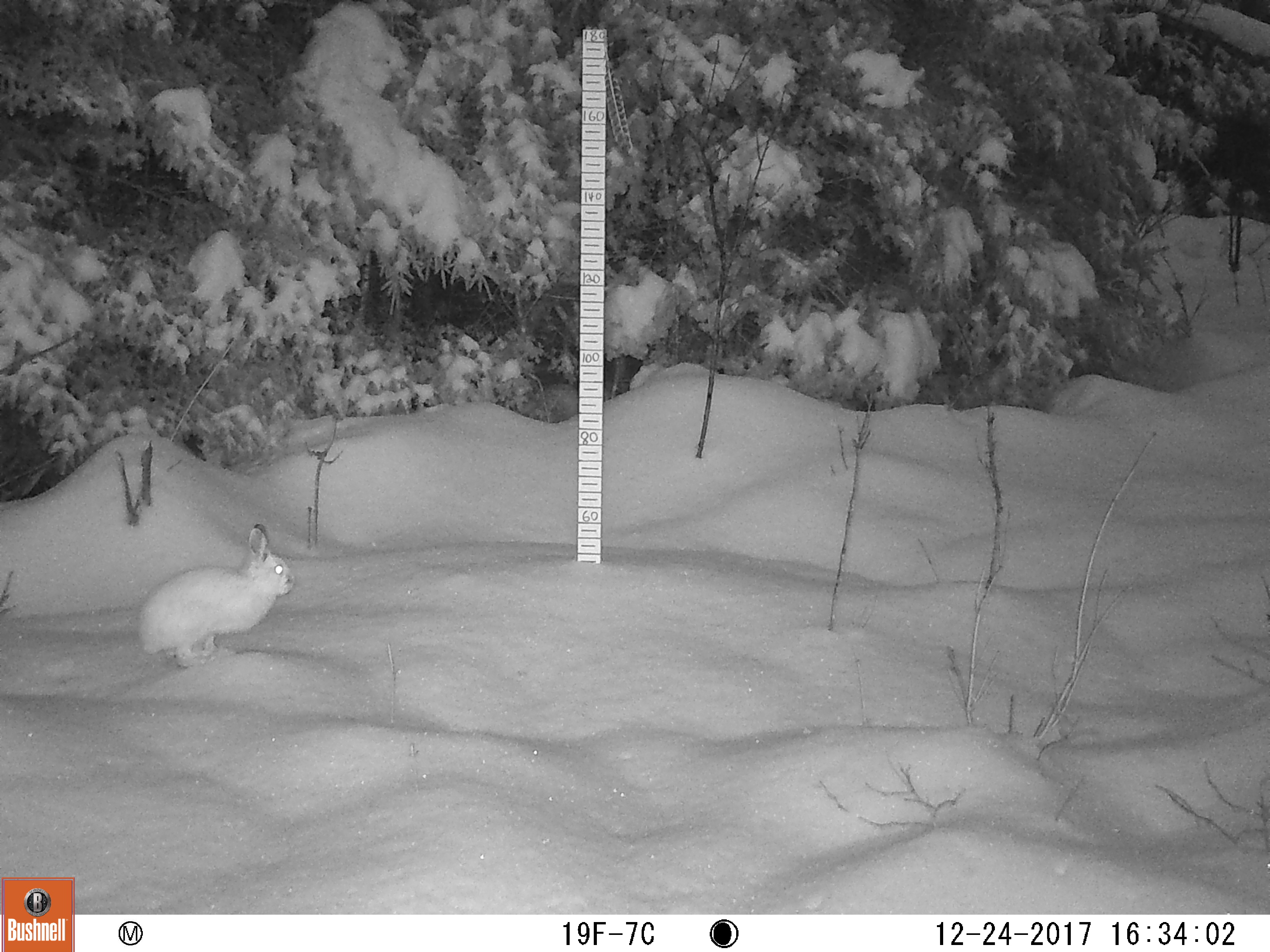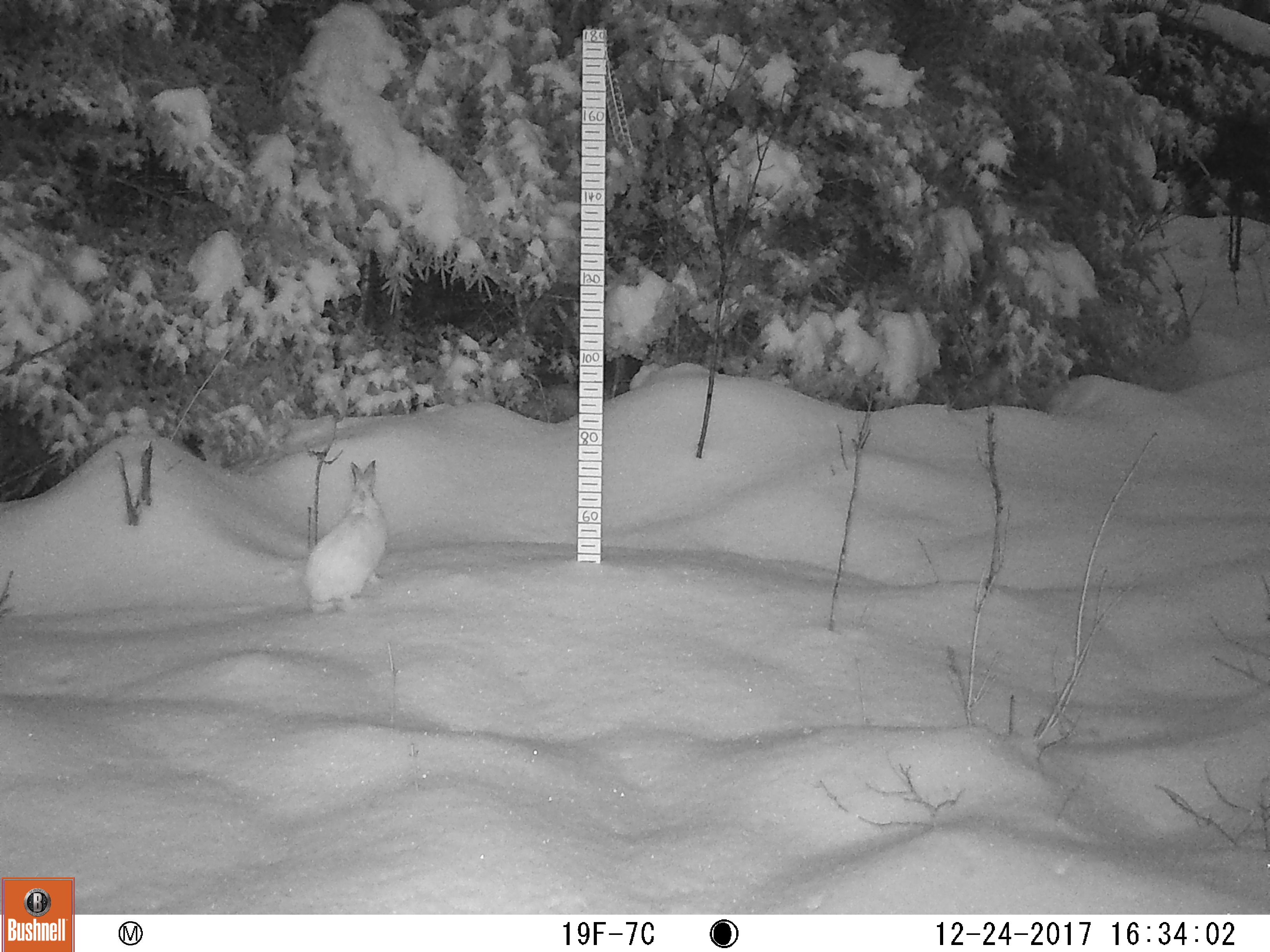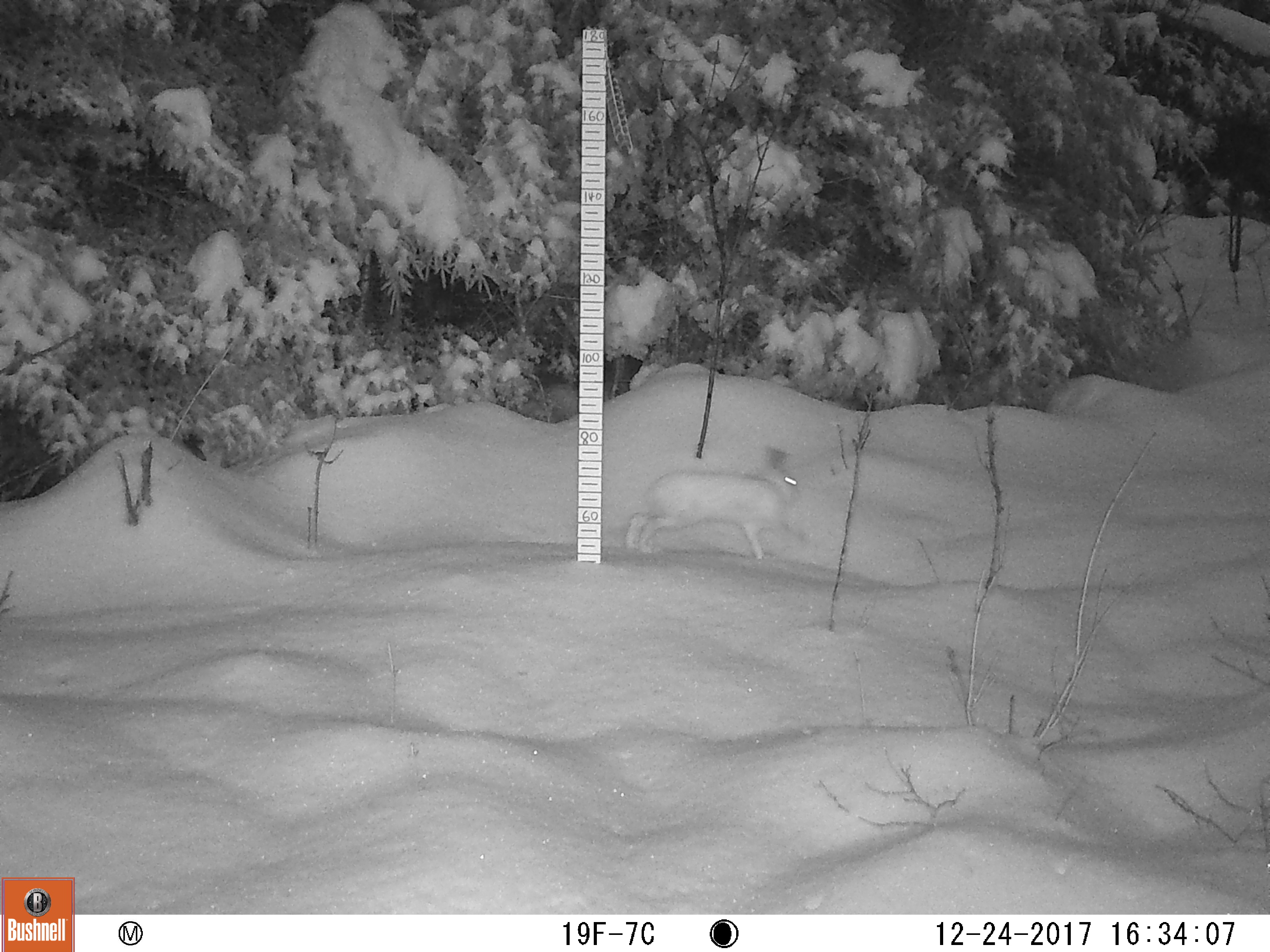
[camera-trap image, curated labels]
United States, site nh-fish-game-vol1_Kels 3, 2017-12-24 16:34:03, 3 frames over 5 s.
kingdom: Animalia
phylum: Chordata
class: Mammalia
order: Lagomorpha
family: Leporidae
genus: Lepus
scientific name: Lepus americanus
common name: snowshoe hare